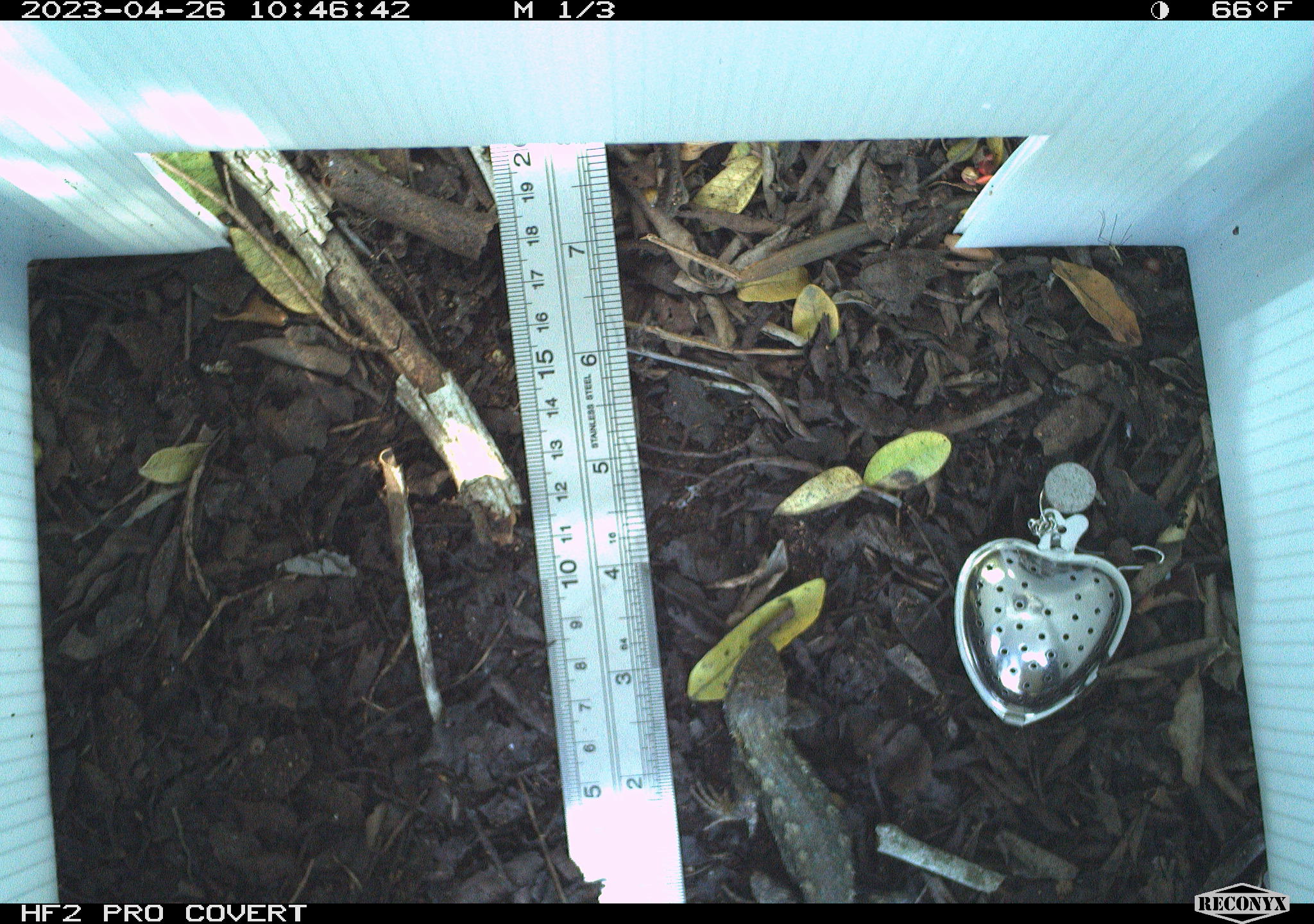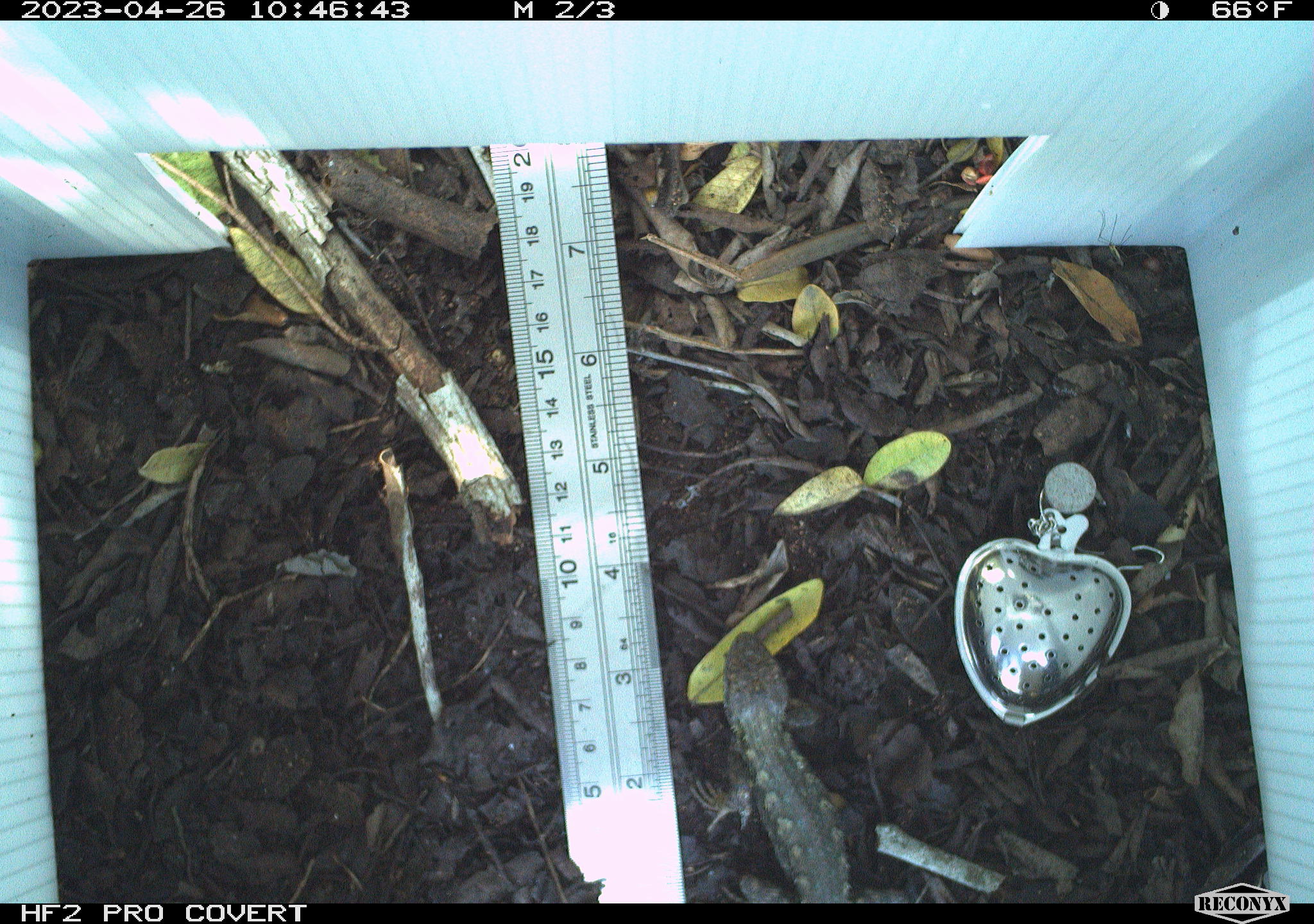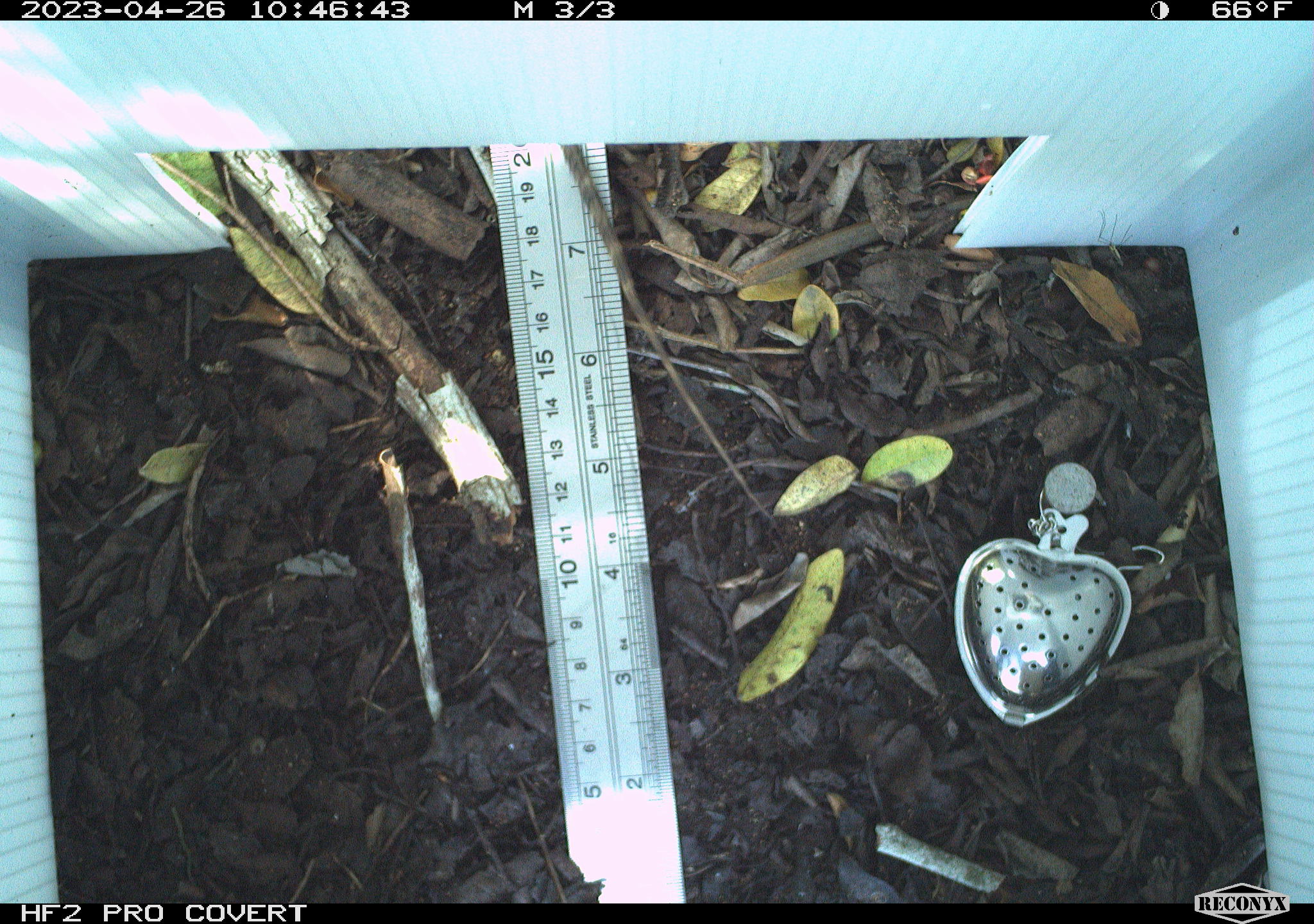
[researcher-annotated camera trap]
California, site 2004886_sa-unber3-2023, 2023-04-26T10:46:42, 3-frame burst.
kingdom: Animalia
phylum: Chordata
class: Reptilia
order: Squamata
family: Phrynosomatidae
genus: Sceloporus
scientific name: Sceloporus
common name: spiny lizards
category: sceloporus species